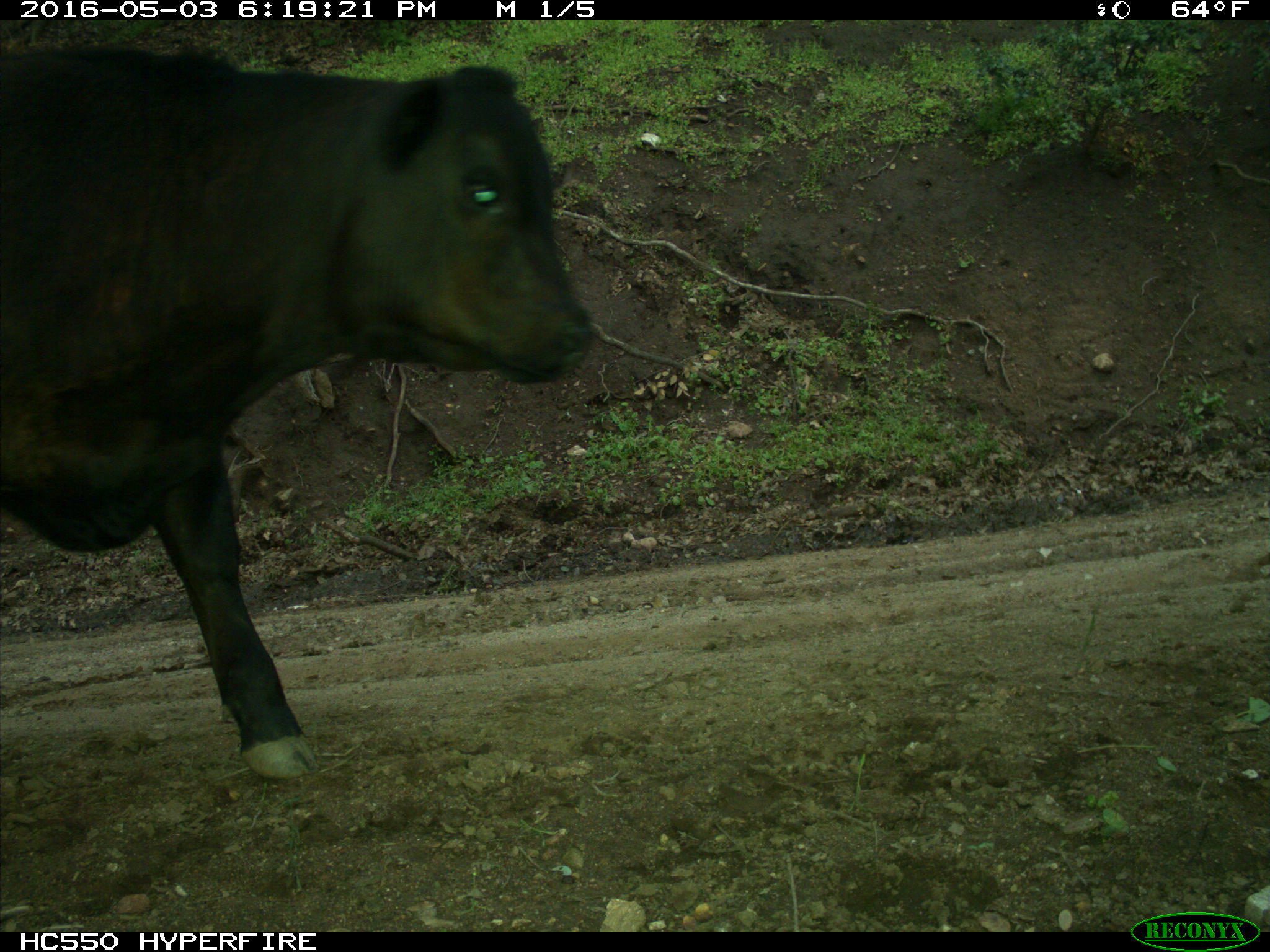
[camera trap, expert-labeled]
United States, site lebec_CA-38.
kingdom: Animalia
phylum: Chordata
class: Mammalia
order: Artiodactyla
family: Bovidae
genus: Bos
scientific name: Bos taurus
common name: domestic cow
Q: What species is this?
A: Bos taurus (domestic cow).